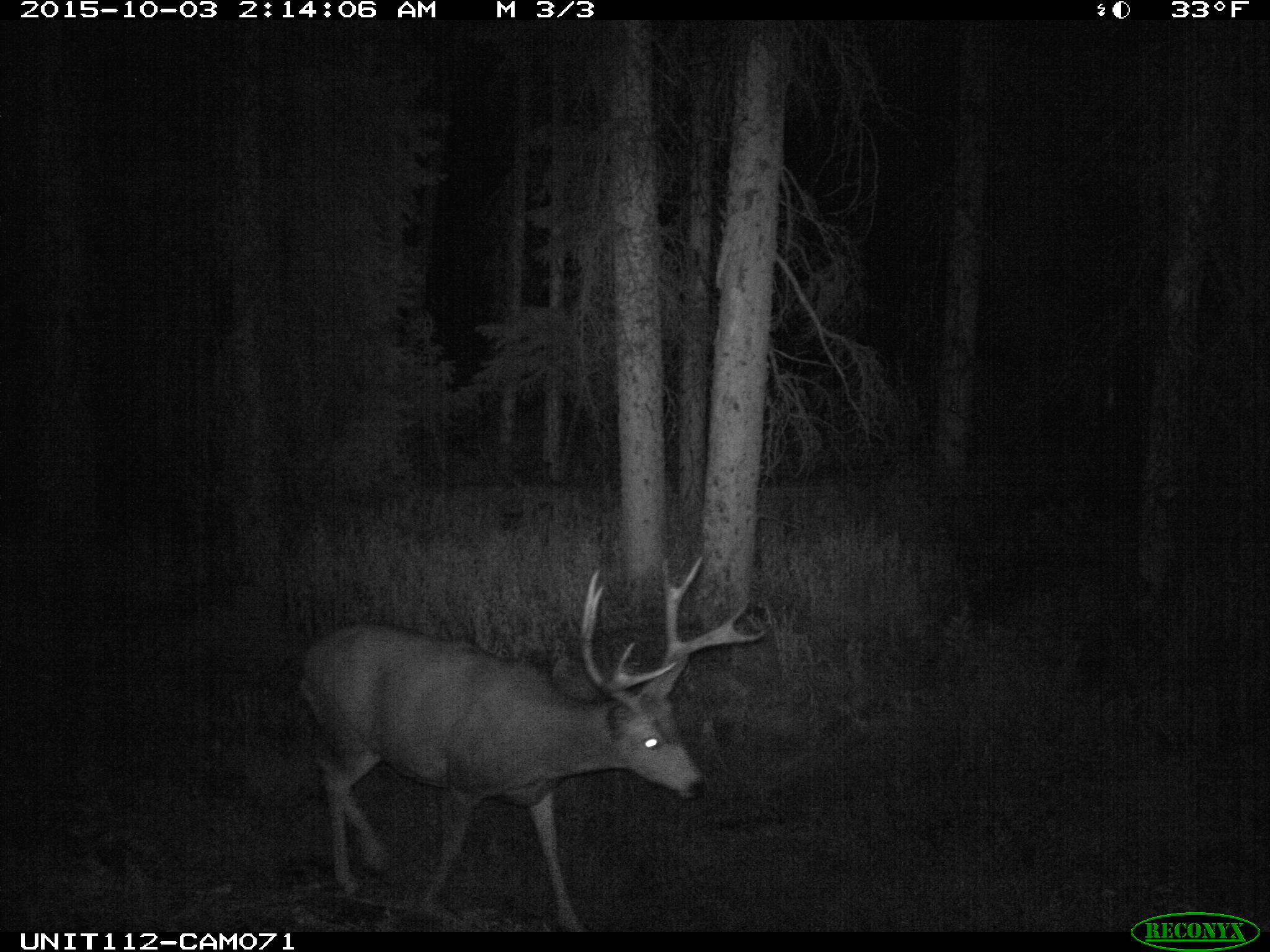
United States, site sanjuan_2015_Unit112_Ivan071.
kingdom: Animalia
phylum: Chordata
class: Mammalia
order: Artiodactyla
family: Cervidae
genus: Odocoileus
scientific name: Odocoileus hemionus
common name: mule deer